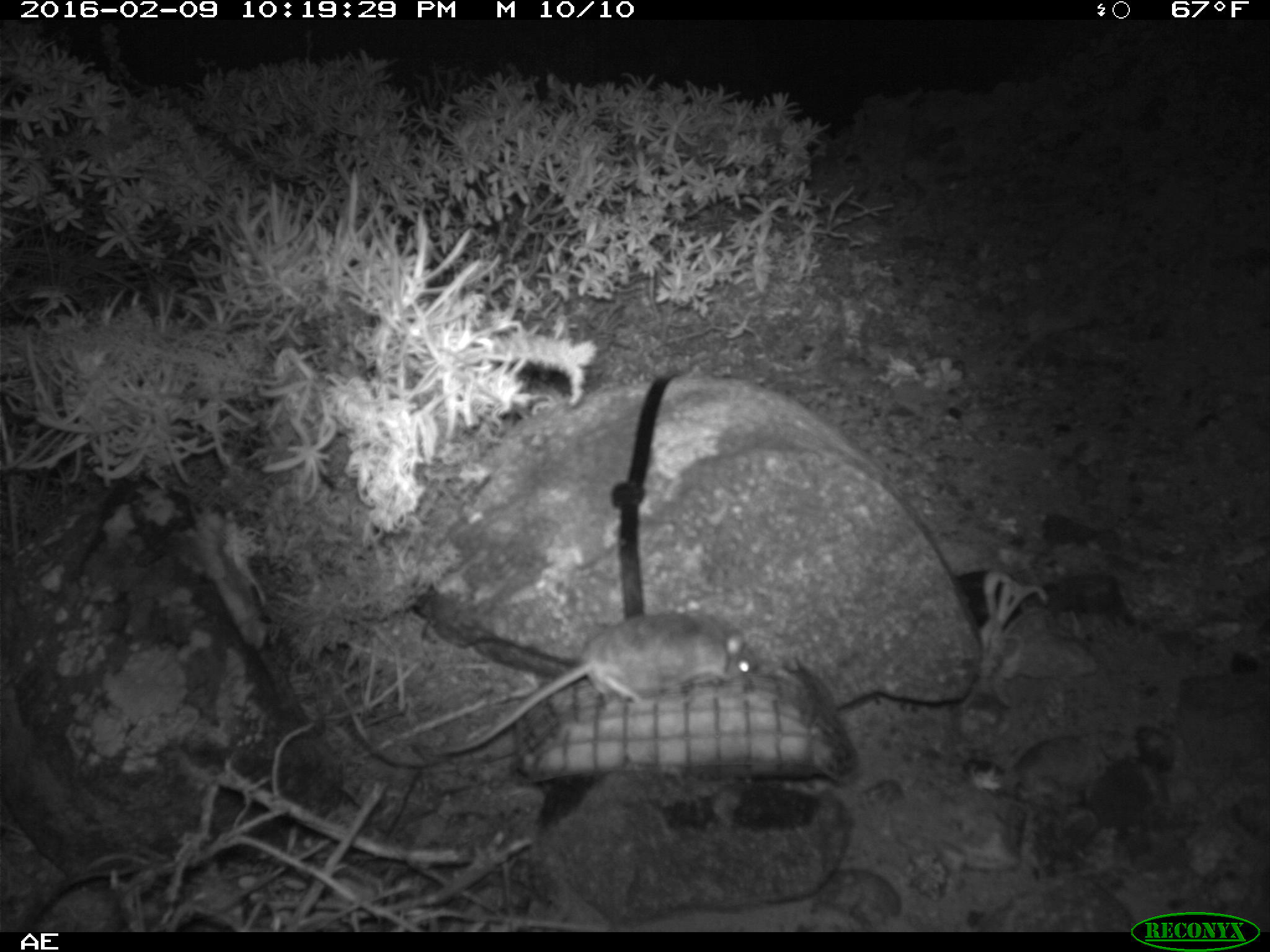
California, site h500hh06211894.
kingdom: Animalia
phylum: Chordata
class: Mammalia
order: Rodentia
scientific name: Rodentia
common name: rodent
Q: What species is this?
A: Rodent (Rodentia).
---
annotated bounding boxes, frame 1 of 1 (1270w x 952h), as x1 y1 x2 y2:
rodent: 422 612 758 756